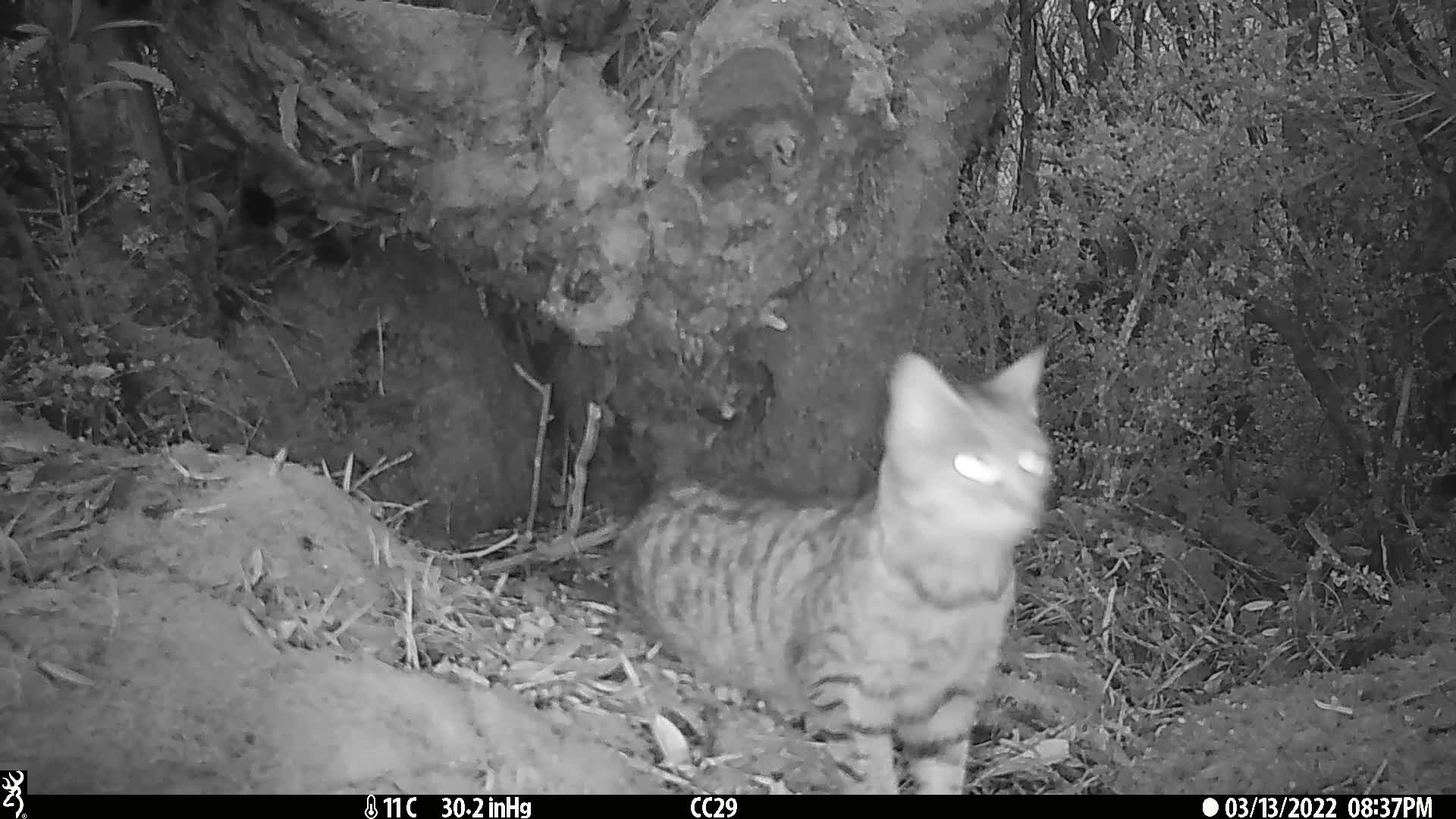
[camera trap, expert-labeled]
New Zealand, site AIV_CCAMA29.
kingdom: Animalia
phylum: Chordata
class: Mammalia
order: Carnivora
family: Felidae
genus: Felis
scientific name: Felis catus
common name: domestic cat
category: cat